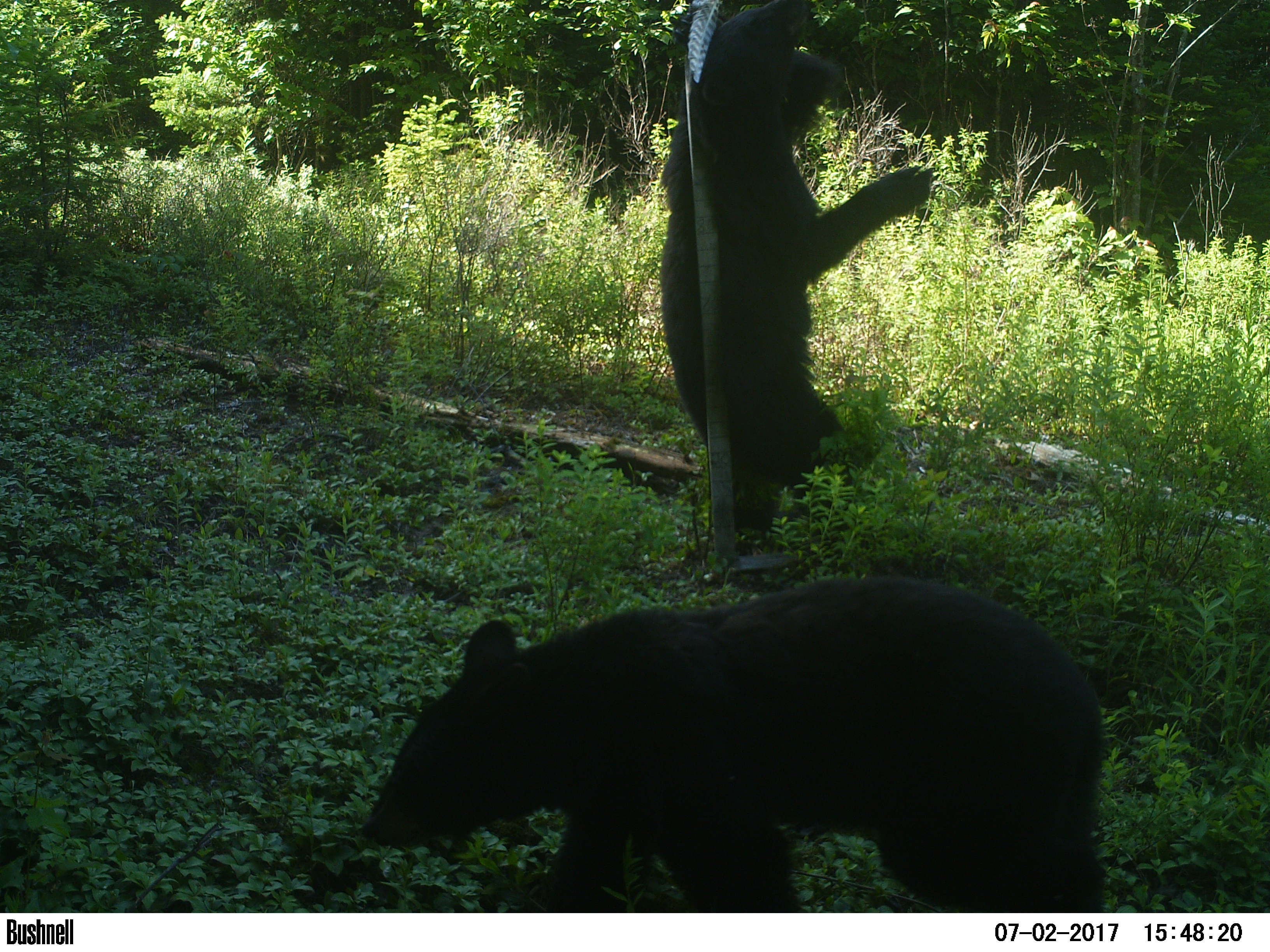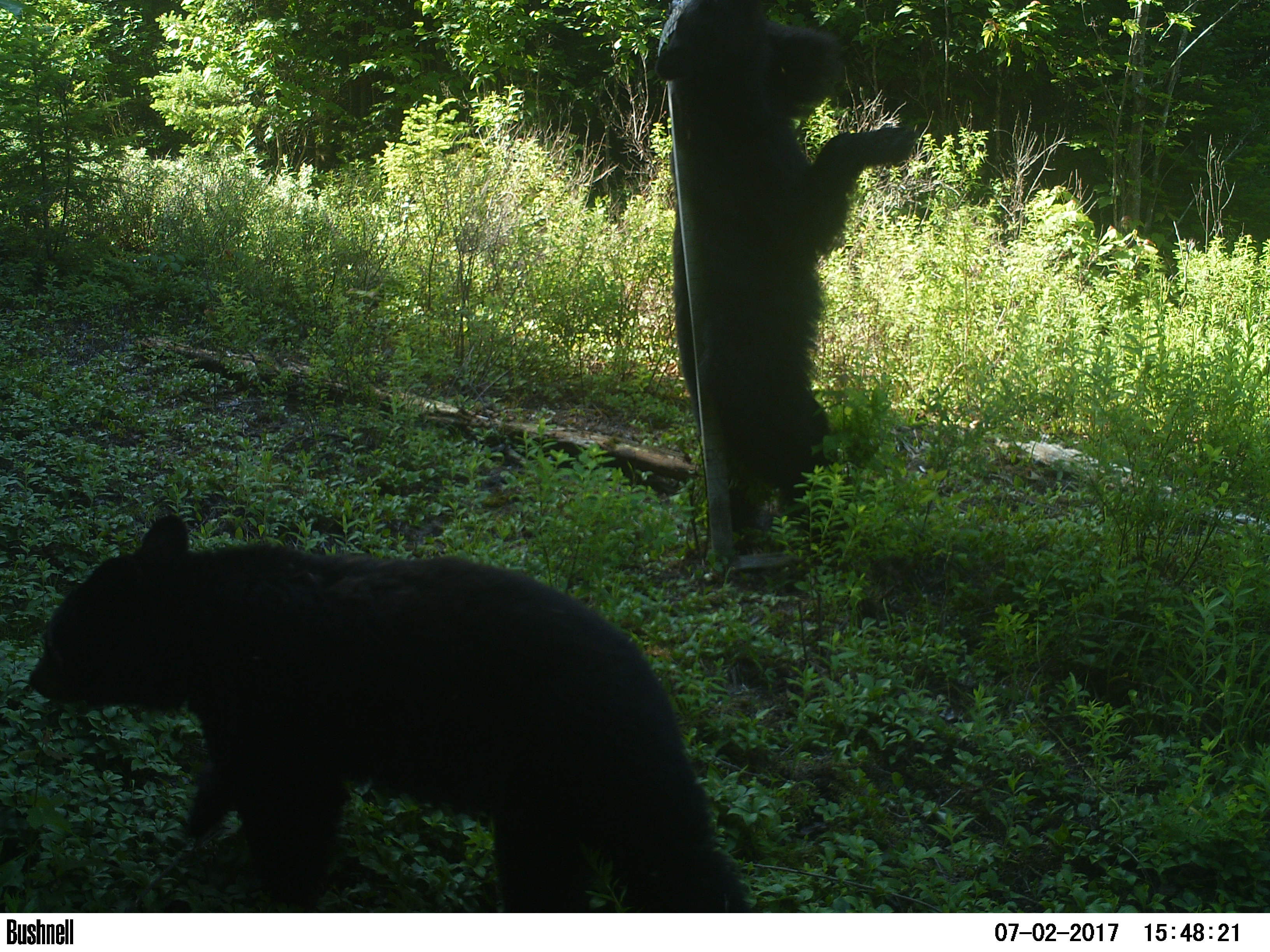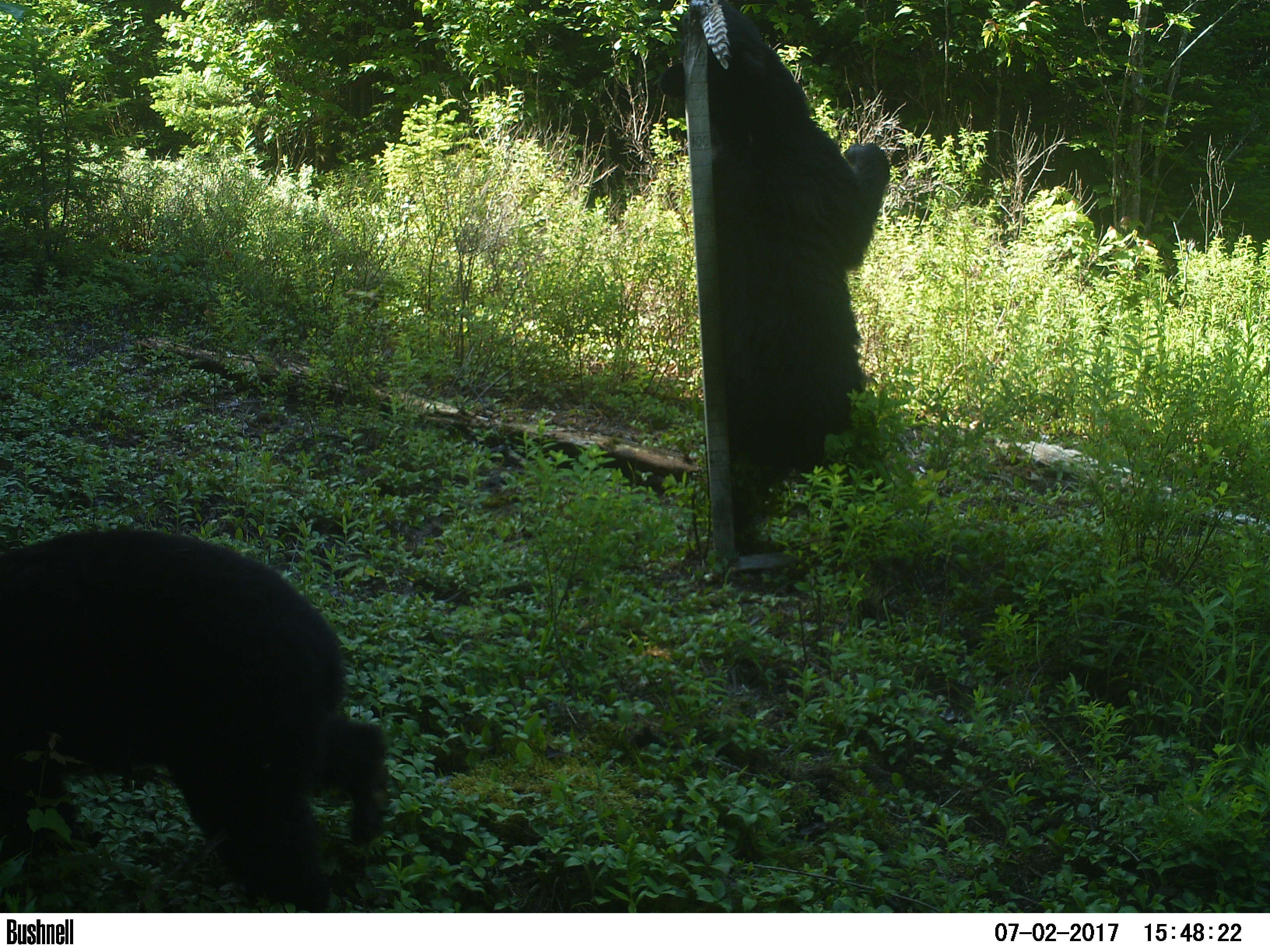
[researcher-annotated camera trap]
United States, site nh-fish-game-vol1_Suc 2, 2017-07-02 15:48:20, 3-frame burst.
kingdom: Animalia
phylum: Chordata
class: Mammalia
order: Carnivora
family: Ursidae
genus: Ursus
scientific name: Ursus americanus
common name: black bear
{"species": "black bear (Ursus americanus)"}